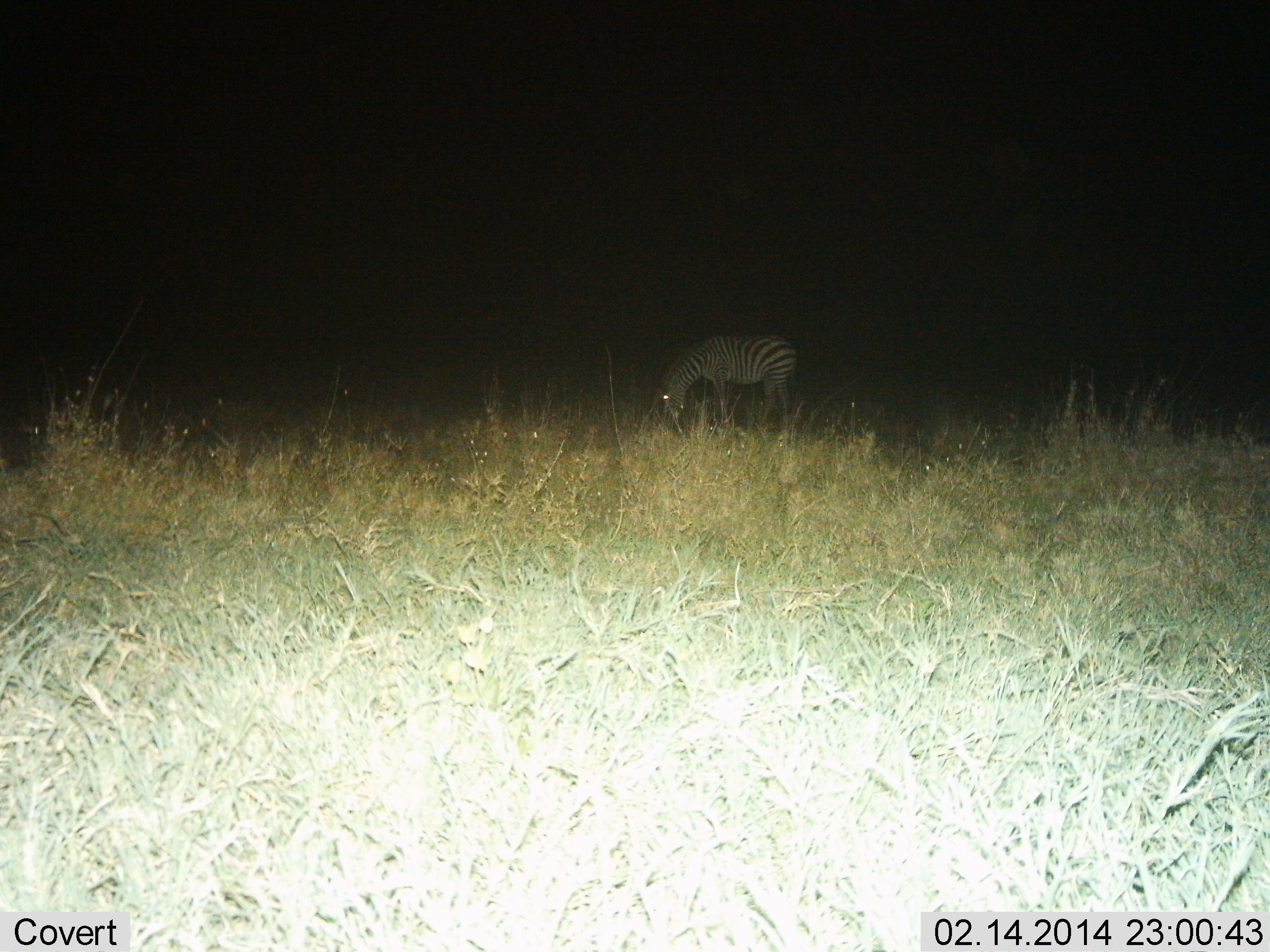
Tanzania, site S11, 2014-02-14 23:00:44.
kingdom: Animalia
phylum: Chordata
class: Mammalia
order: Perissodactyla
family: Equidae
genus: Equus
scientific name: Equus quagga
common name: plains zebra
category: zebra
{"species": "zebra (plains zebra) (Equus quagga)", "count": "1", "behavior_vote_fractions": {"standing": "0%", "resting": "0%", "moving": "0%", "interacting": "0%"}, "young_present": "0%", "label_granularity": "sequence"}